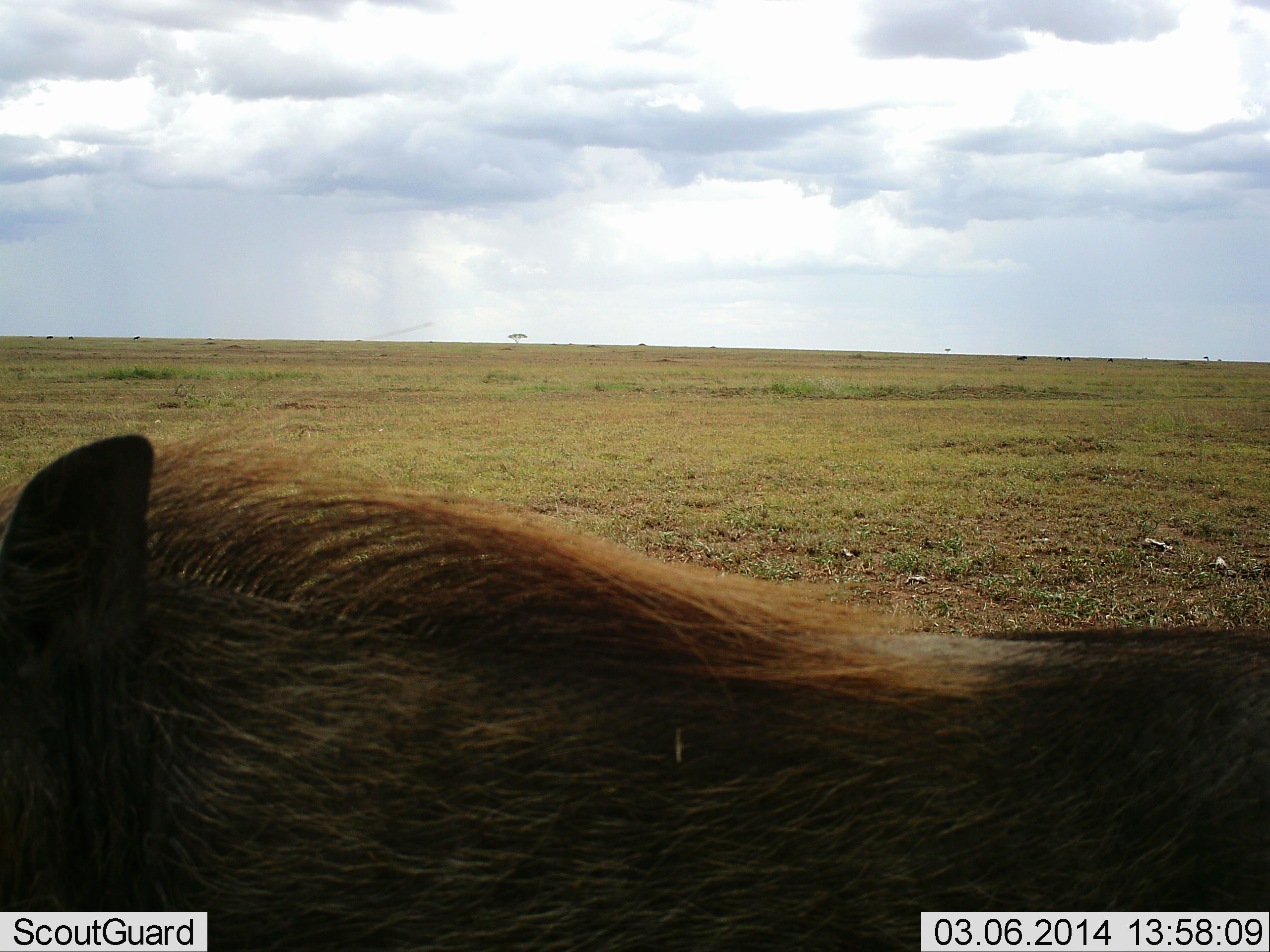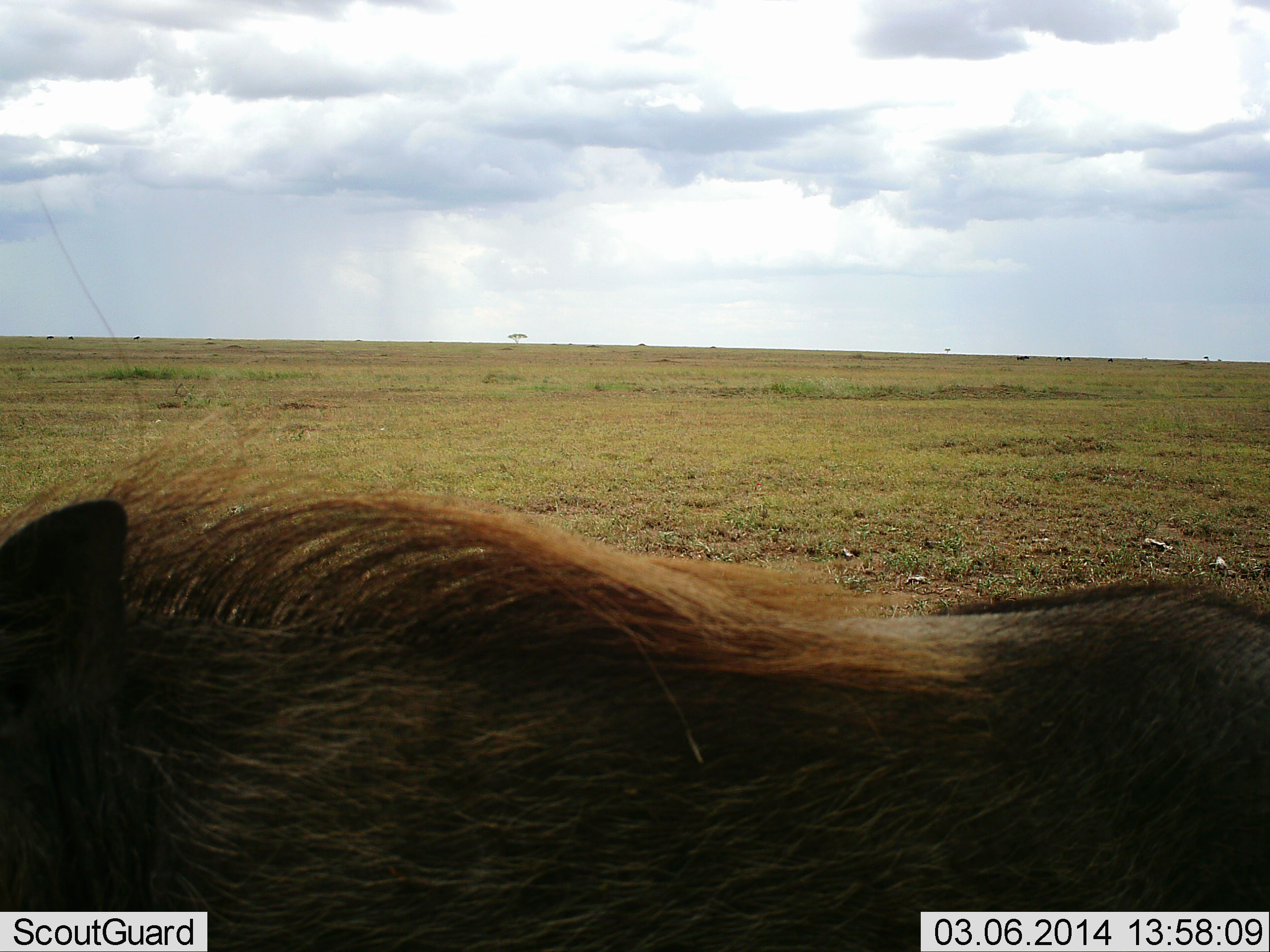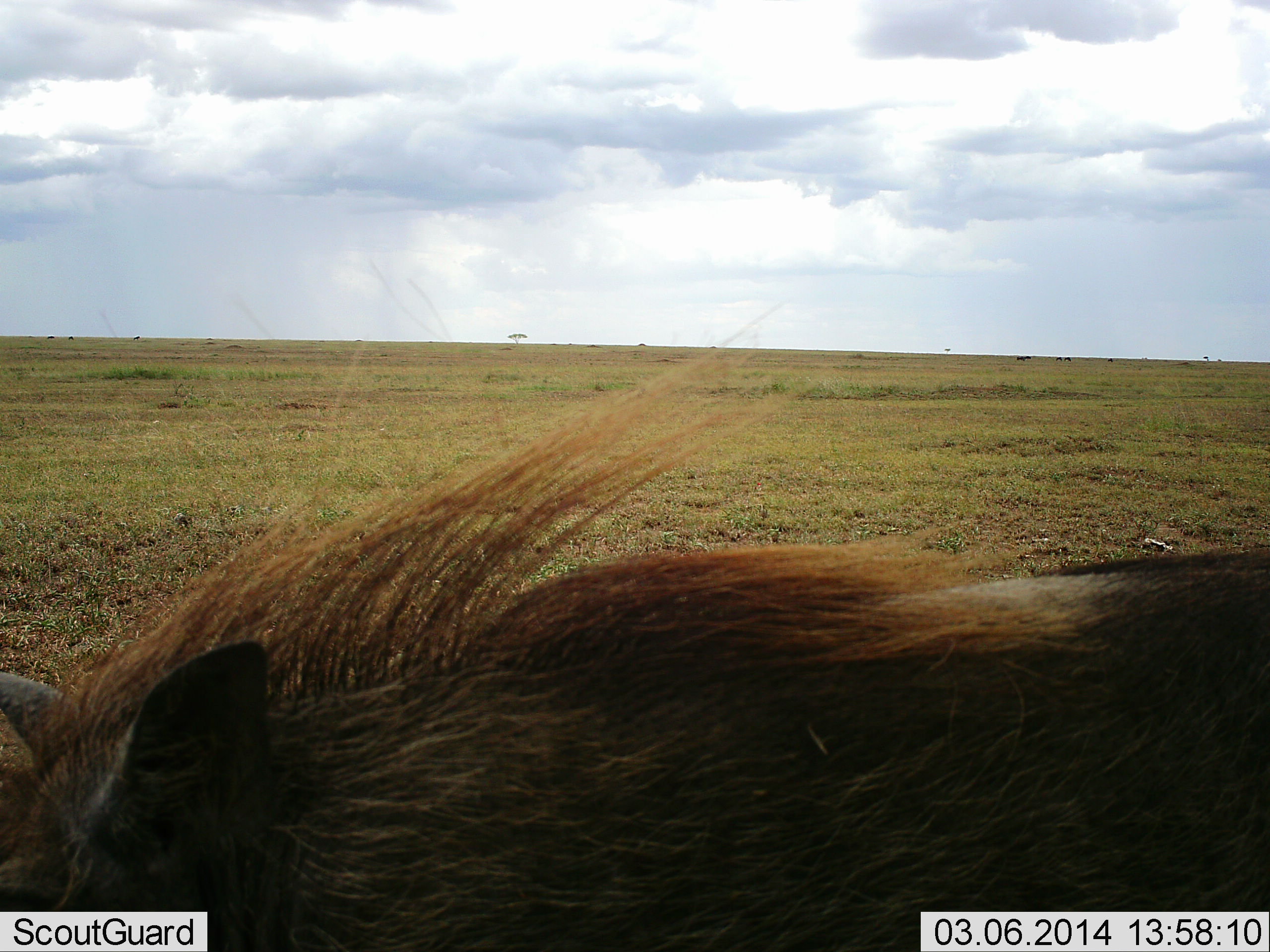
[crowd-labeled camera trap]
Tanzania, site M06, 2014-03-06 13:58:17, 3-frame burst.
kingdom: Animalia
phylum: Chordata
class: Mammalia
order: Artiodactyla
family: Suidae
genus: Phacochoerus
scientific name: Phacochoerus africanus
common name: warthog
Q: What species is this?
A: Warthog (Phacochoerus africanus).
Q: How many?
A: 1.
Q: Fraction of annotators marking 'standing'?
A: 70%.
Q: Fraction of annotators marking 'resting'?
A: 0%.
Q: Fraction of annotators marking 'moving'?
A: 30%.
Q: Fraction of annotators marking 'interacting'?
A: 0%.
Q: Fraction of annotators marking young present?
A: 0%.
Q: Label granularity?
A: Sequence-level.